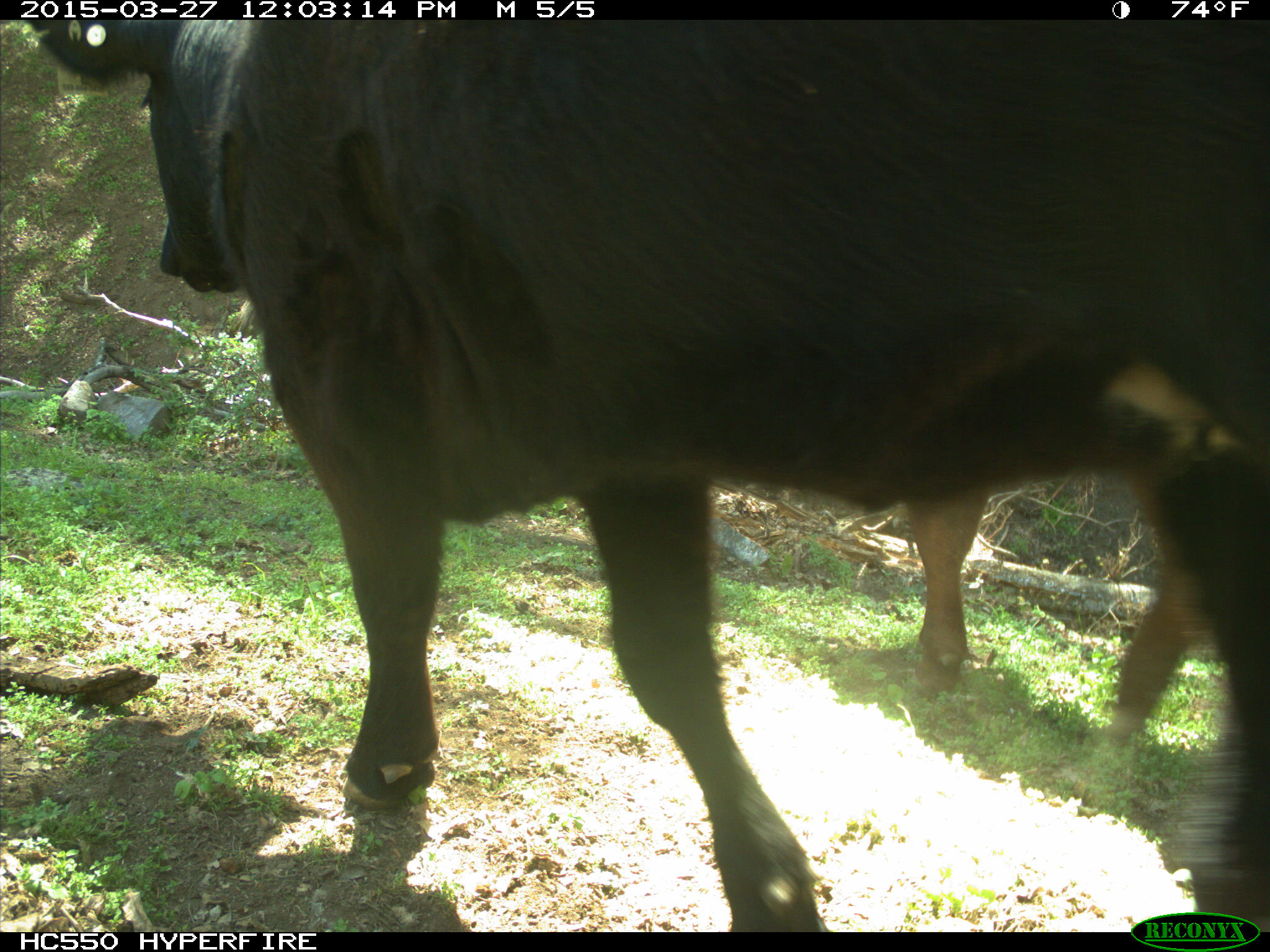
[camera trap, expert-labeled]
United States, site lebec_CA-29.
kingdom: Animalia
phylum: Chordata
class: Mammalia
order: Artiodactyla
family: Bovidae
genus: Bos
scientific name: Bos taurus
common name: domestic cow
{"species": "Bos taurus (domestic cow)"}